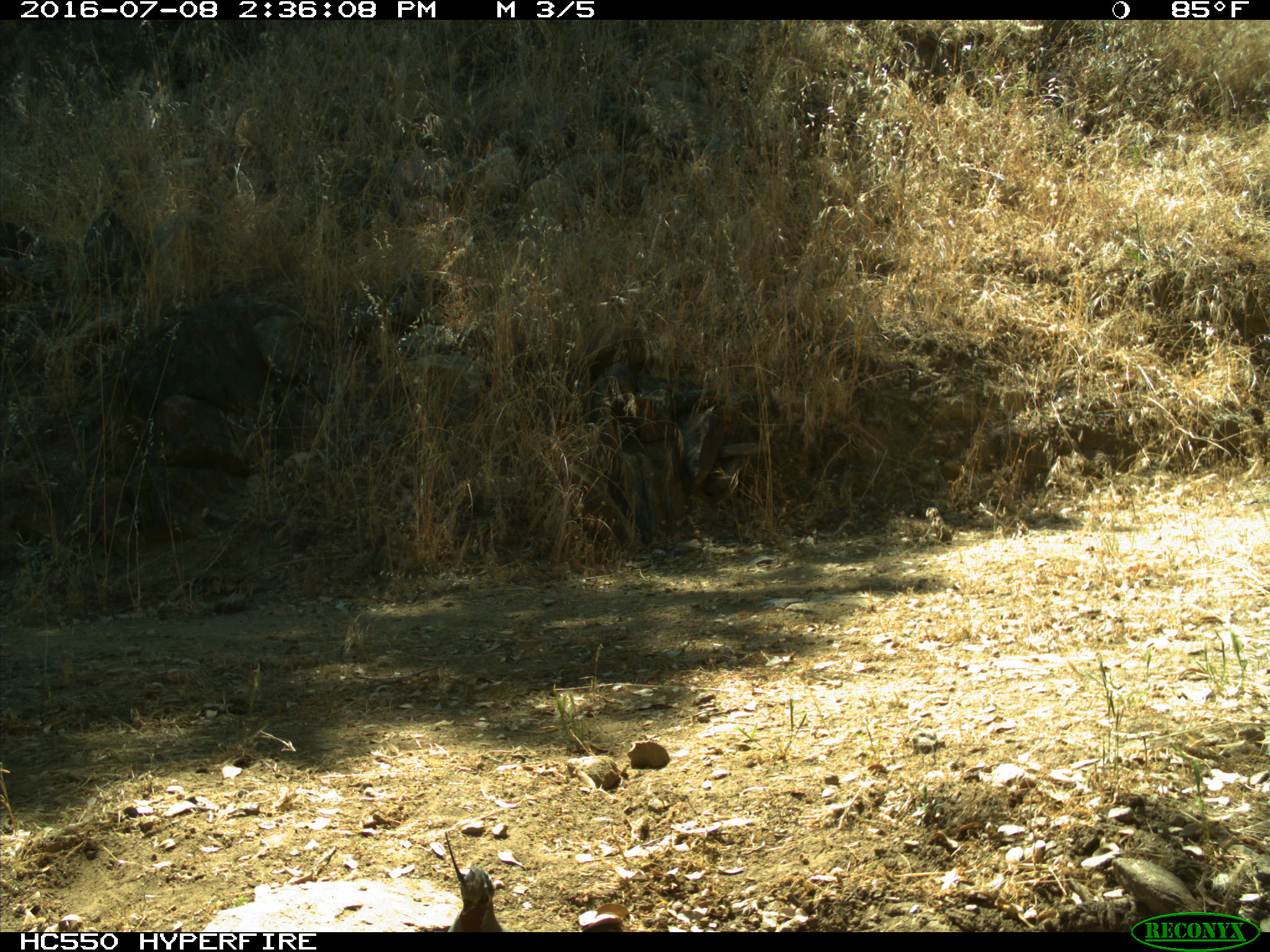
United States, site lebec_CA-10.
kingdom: Animalia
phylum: Chordata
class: Aves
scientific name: Aves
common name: birds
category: unidentified bird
Unidentified bird (birds) (Aves).